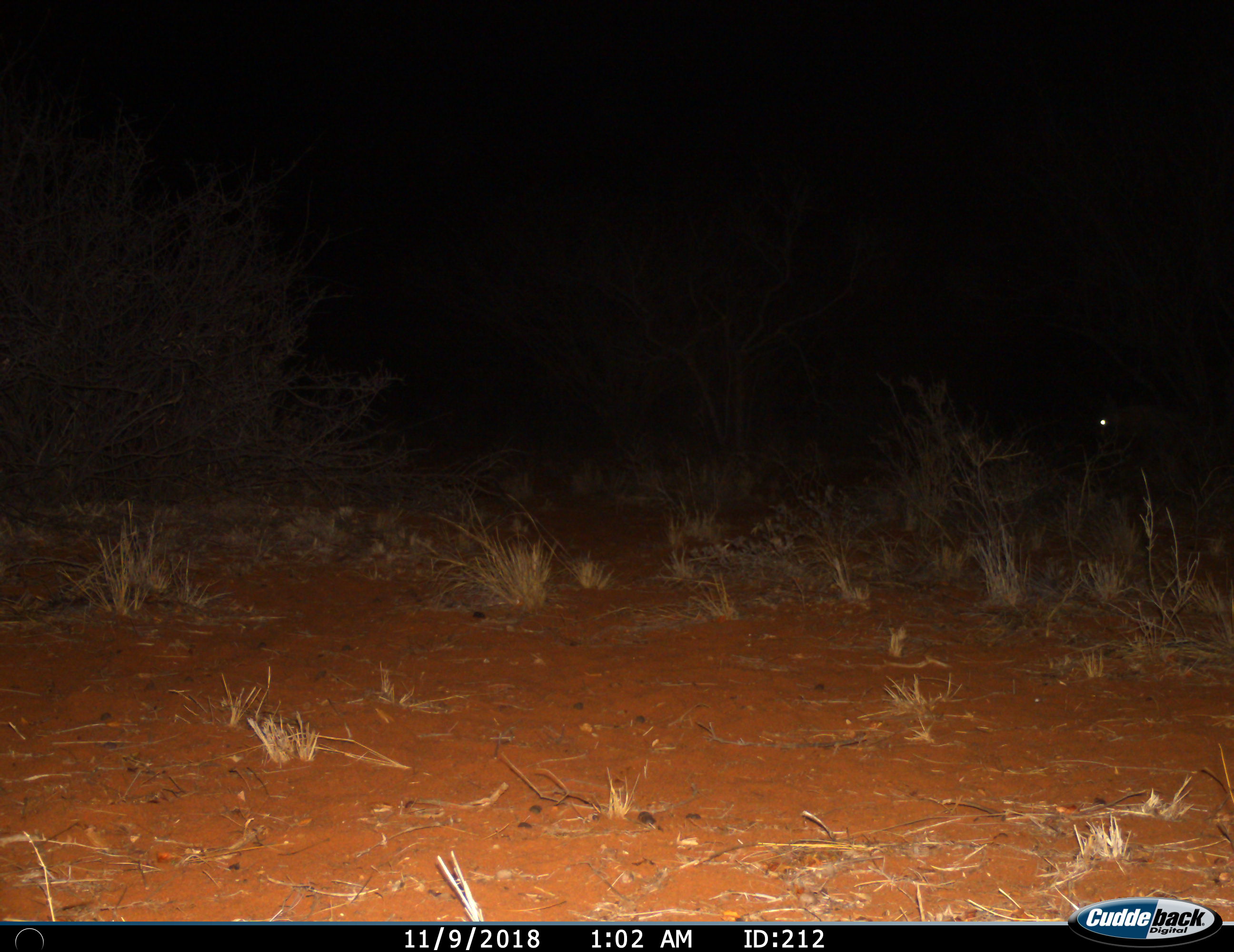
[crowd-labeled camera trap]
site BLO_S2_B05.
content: unidentified animal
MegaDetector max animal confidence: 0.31